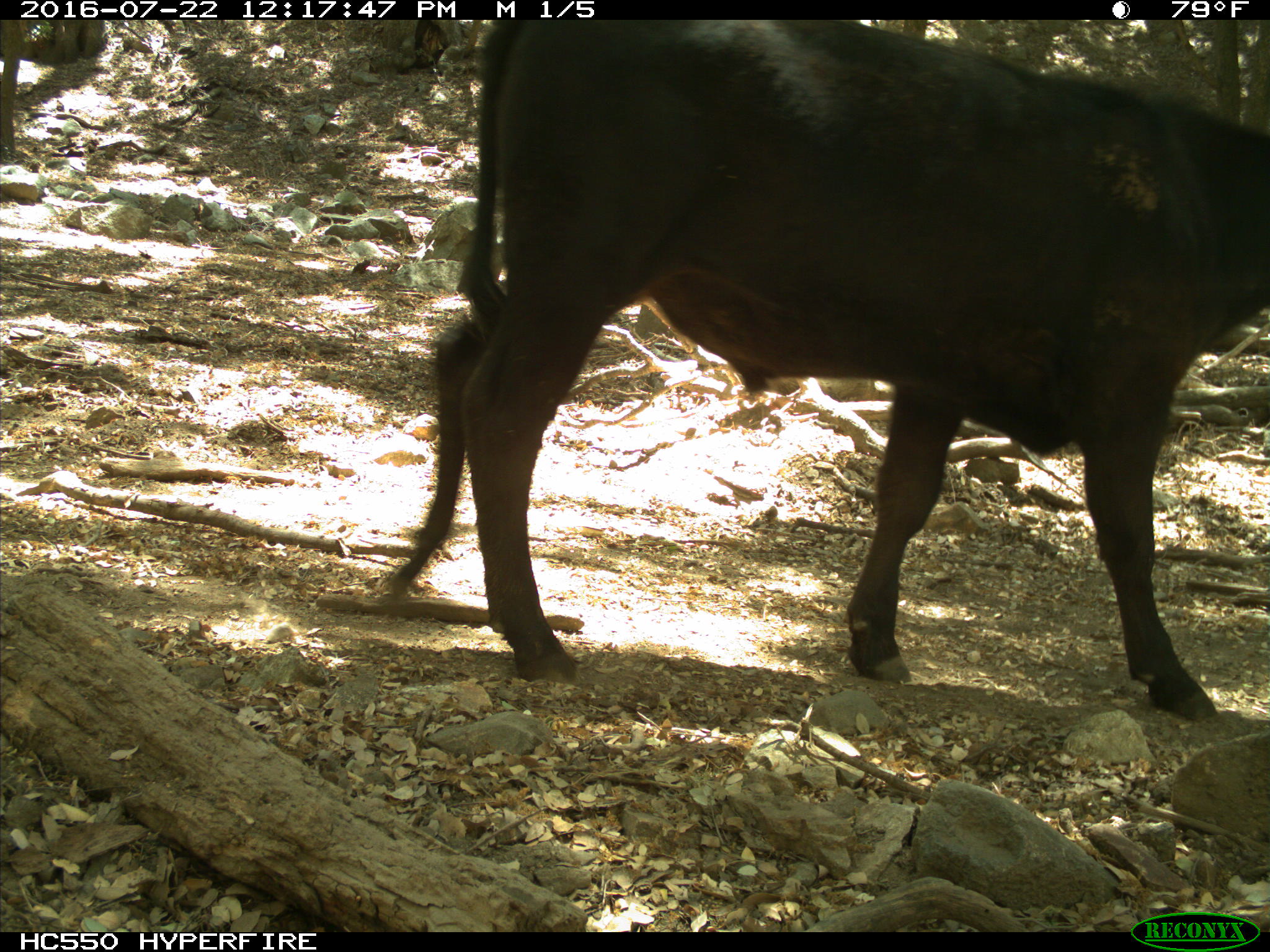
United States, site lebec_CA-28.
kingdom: Animalia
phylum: Chordata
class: Mammalia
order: Artiodactyla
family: Bovidae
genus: Bos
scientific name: Bos taurus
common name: domestic cow